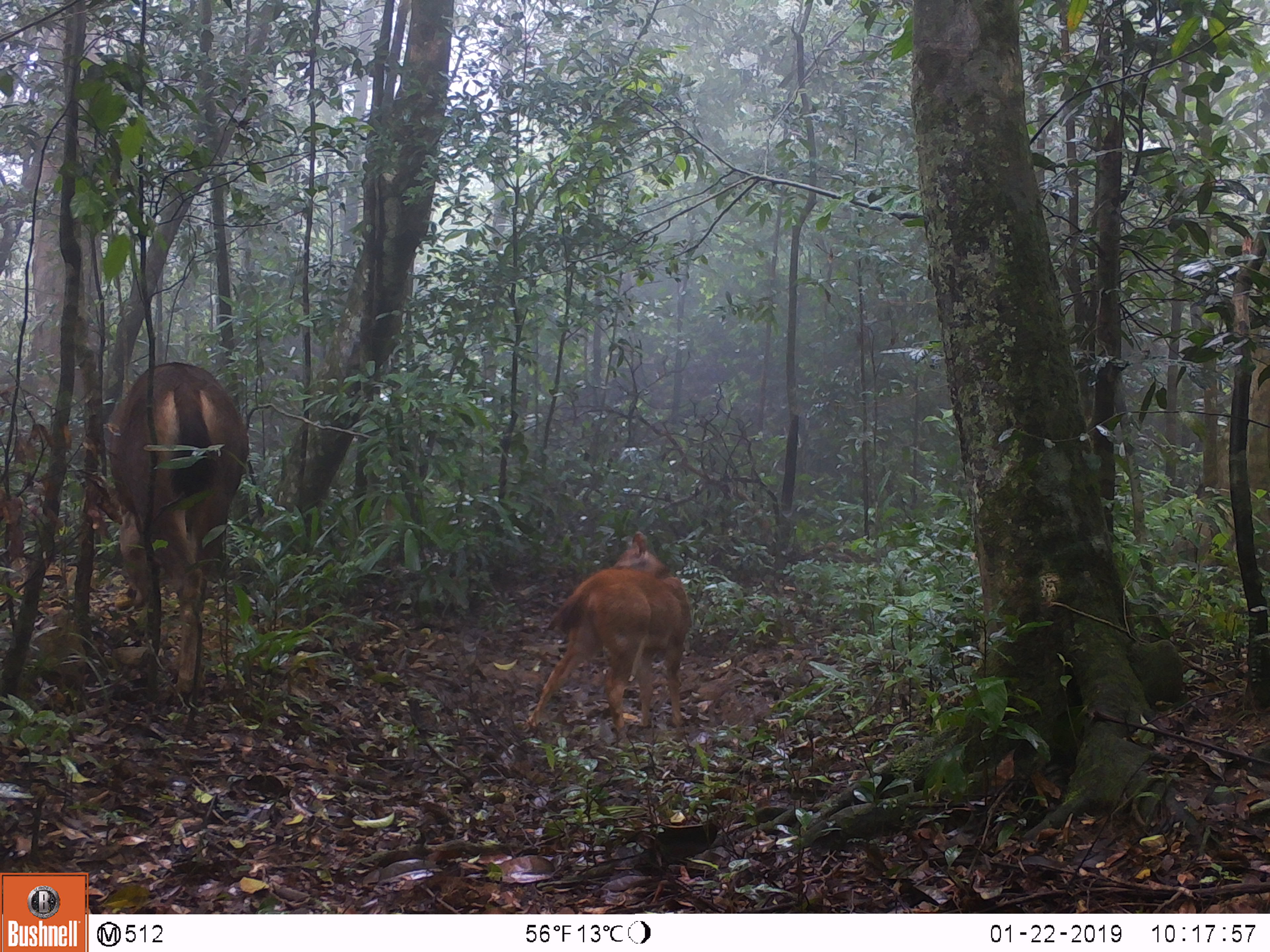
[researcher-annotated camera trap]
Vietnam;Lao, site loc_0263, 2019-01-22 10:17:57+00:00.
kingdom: Animalia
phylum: Chordata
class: Mammalia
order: Artiodactyla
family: Cervidae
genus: Rusa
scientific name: Rusa unicolor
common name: sambar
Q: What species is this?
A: Sambar (Rusa unicolor).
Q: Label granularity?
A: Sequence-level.